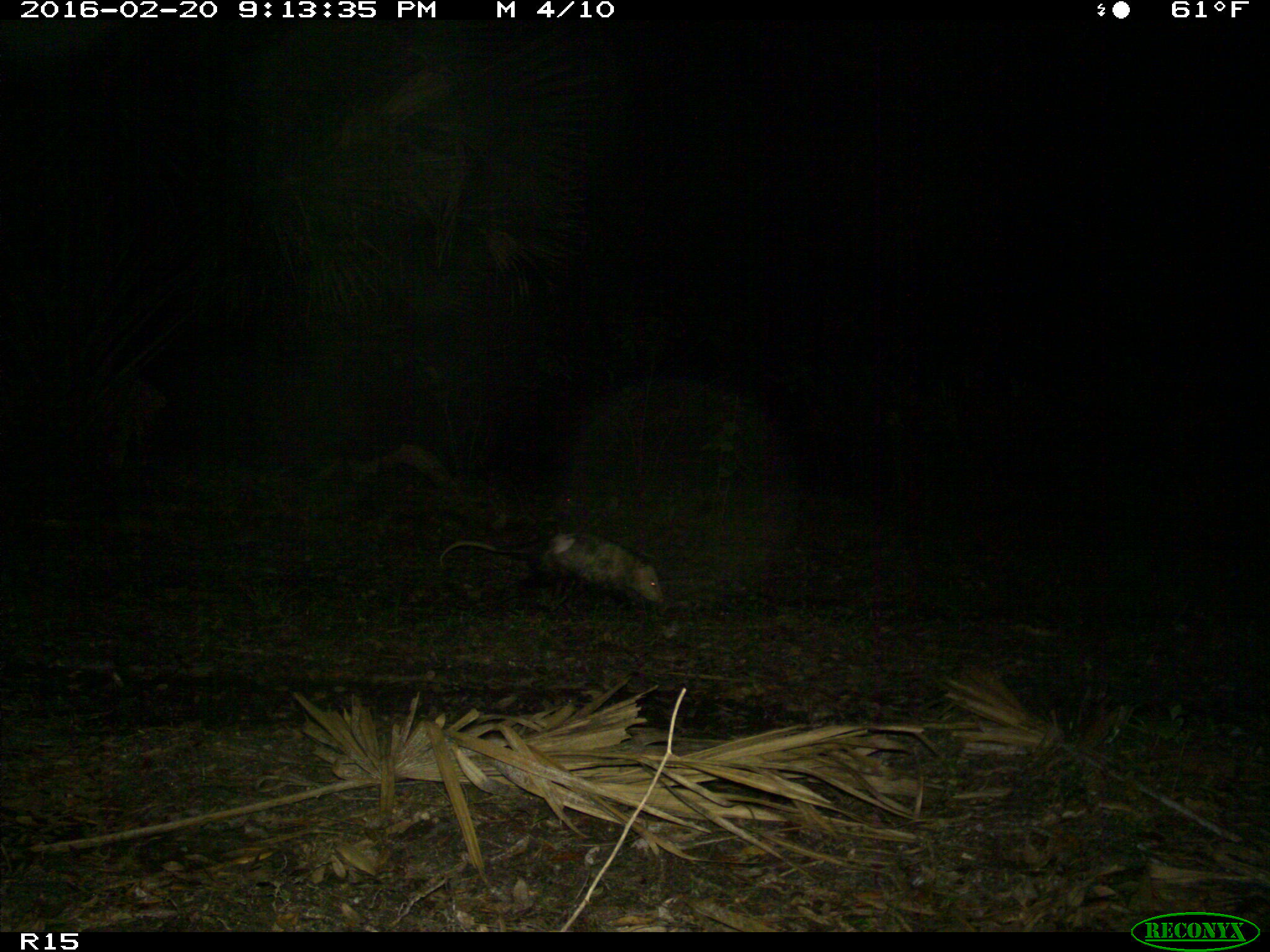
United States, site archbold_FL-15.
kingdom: Animalia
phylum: Chordata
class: Mammalia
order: Didelphimorphia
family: Didelphidae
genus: Didelphis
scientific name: Didelphis virginiana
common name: virginia opossum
Didelphis virginiana (virginia opossum).